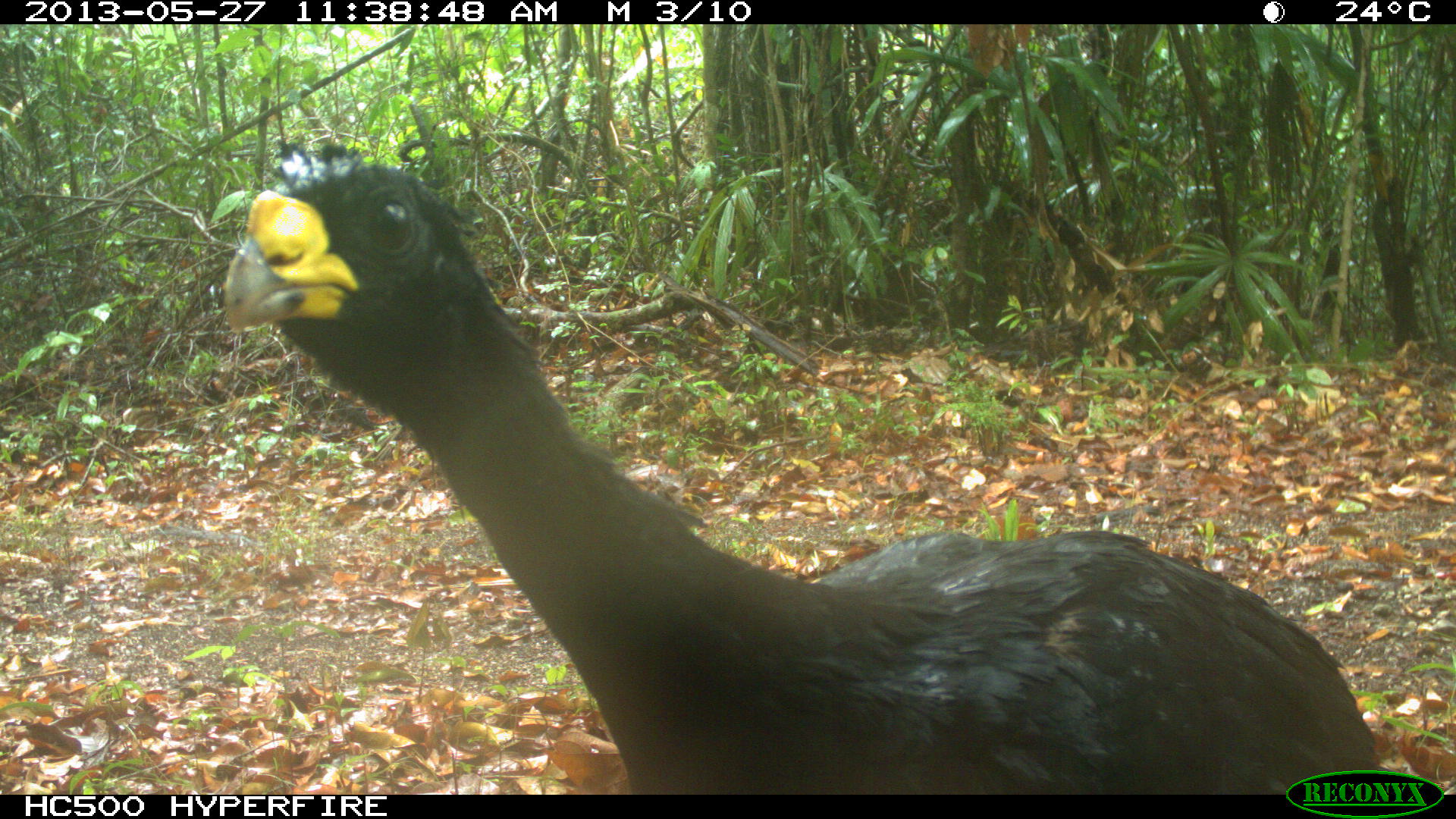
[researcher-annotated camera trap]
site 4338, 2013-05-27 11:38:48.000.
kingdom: Animalia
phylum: Chordata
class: Aves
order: Galliformes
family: Cracidae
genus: Crax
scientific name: Crax rubra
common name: great curassow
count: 1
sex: male